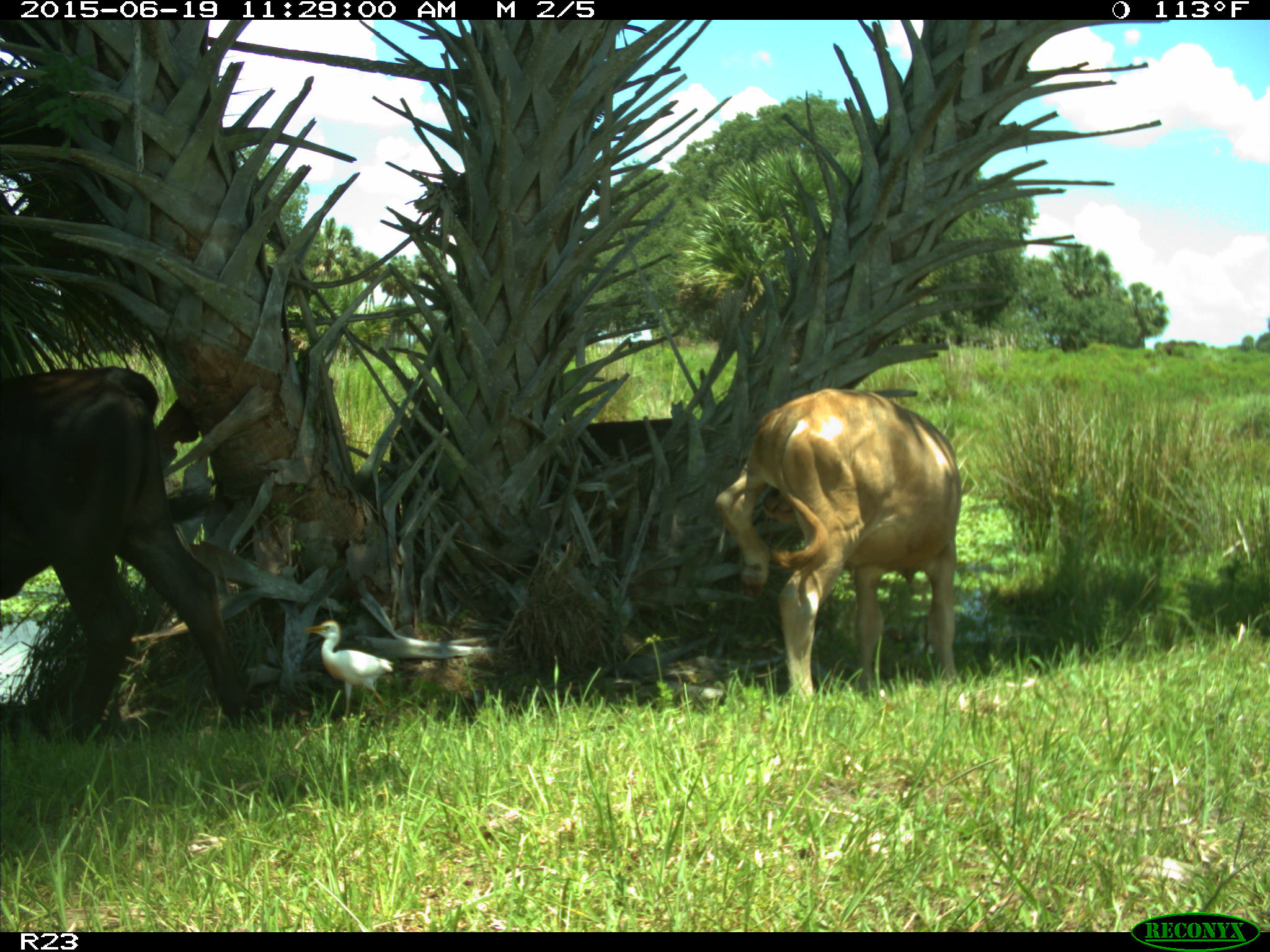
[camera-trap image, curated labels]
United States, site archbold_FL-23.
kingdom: Animalia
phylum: Chordata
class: Mammalia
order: Artiodactyla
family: Bovidae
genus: Bos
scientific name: Bos taurus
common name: domestic cow